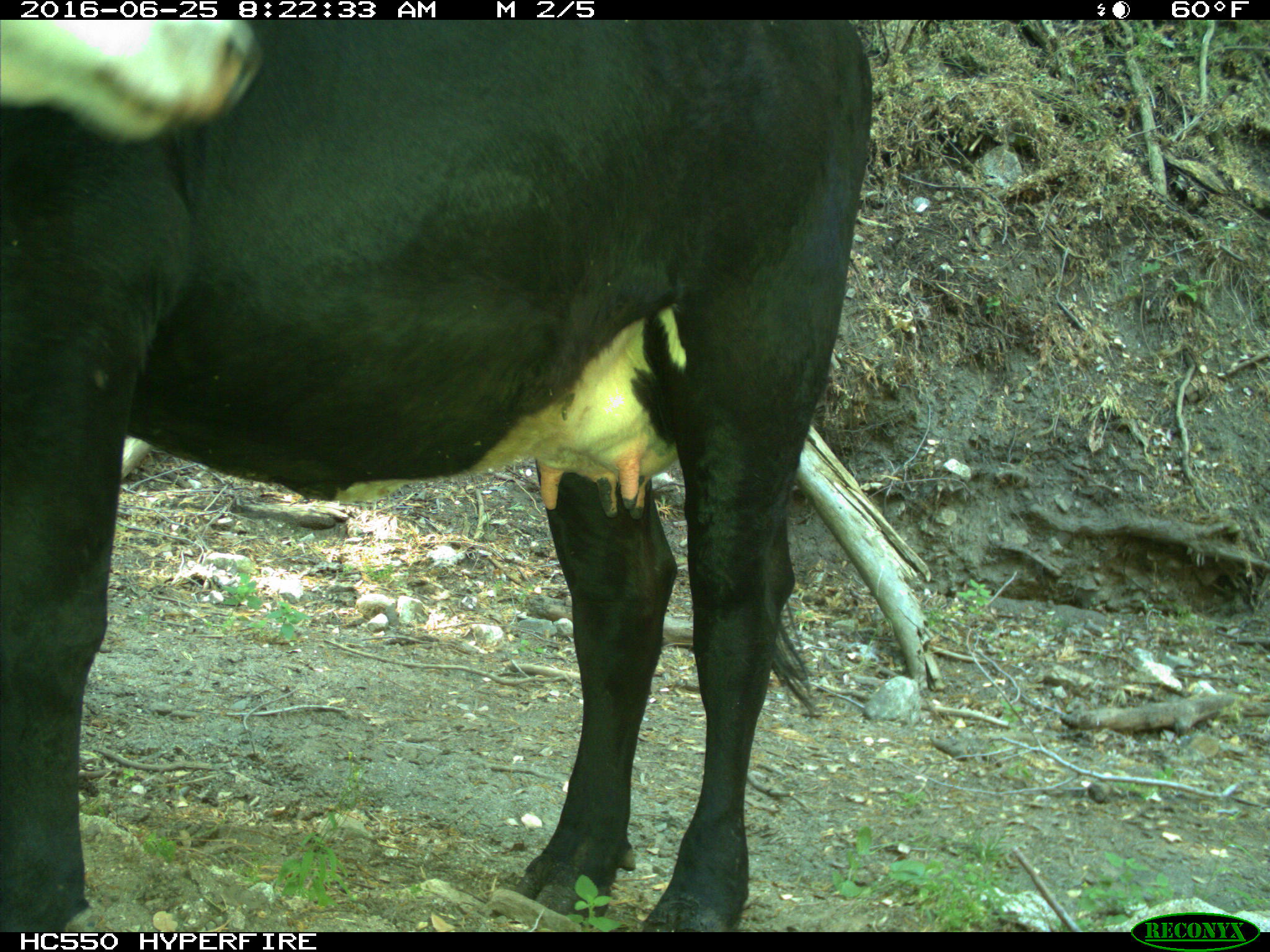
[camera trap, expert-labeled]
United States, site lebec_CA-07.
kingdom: Animalia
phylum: Chordata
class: Mammalia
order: Artiodactyla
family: Bovidae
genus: Bos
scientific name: Bos taurus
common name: domestic cow